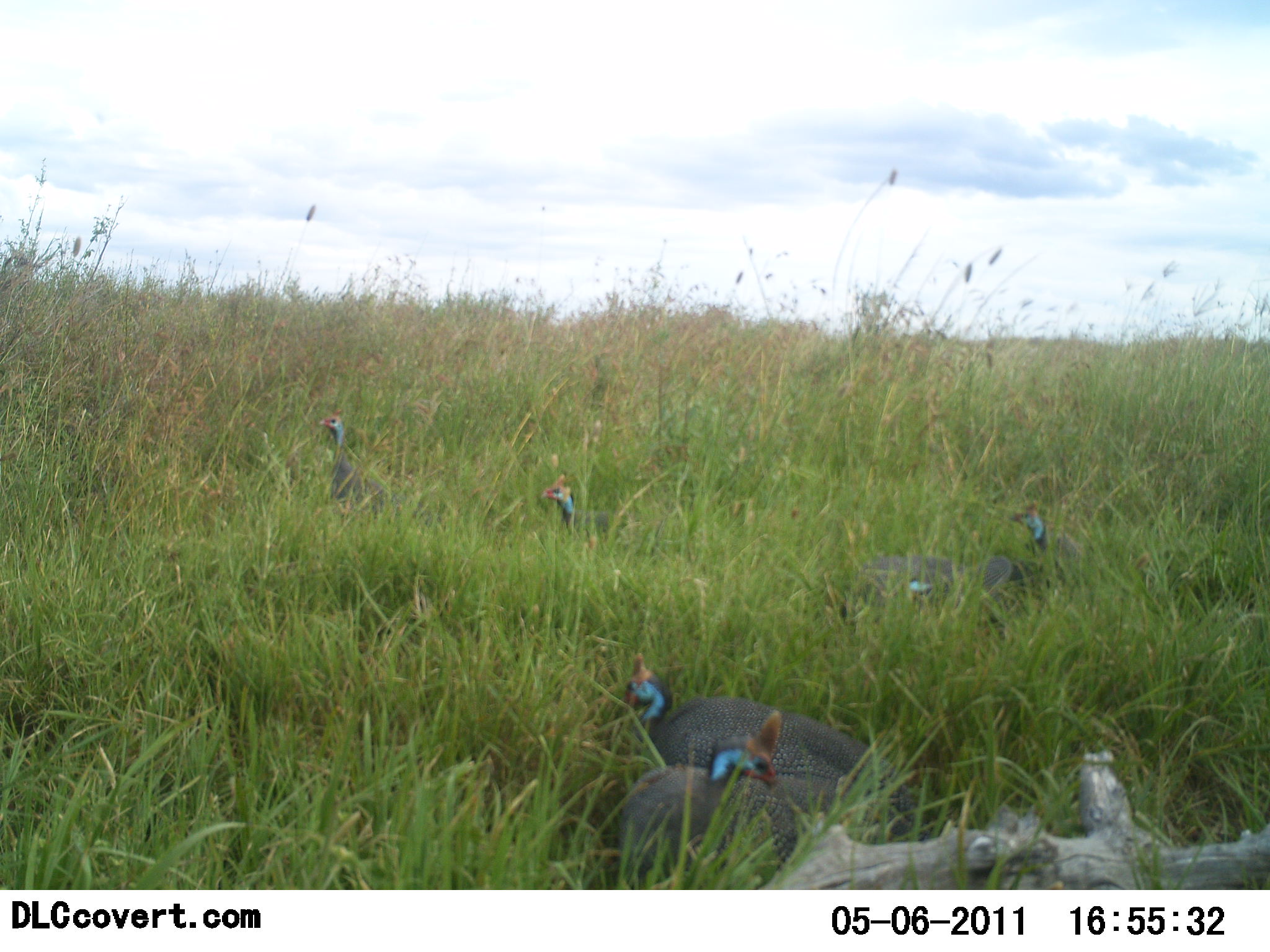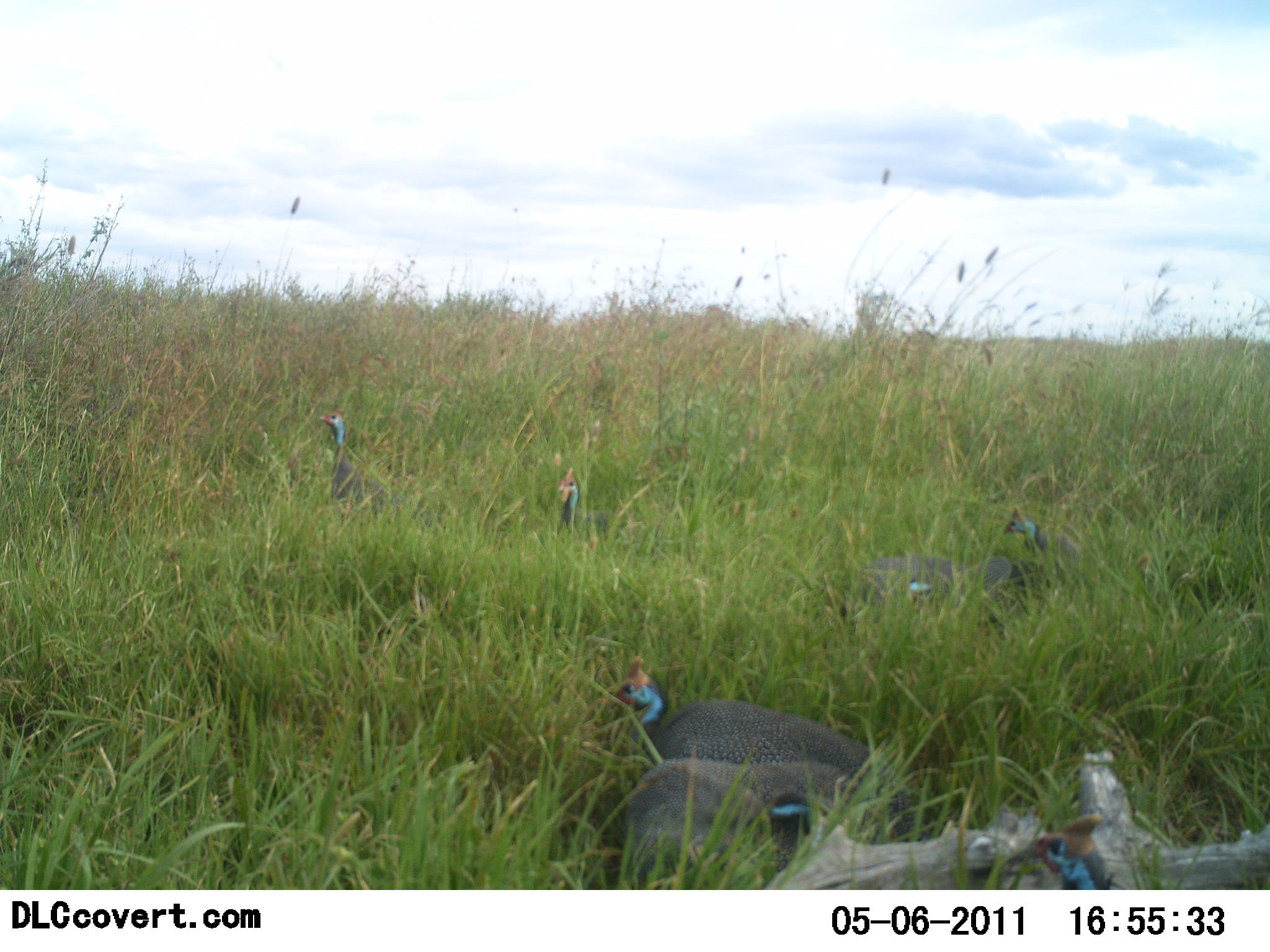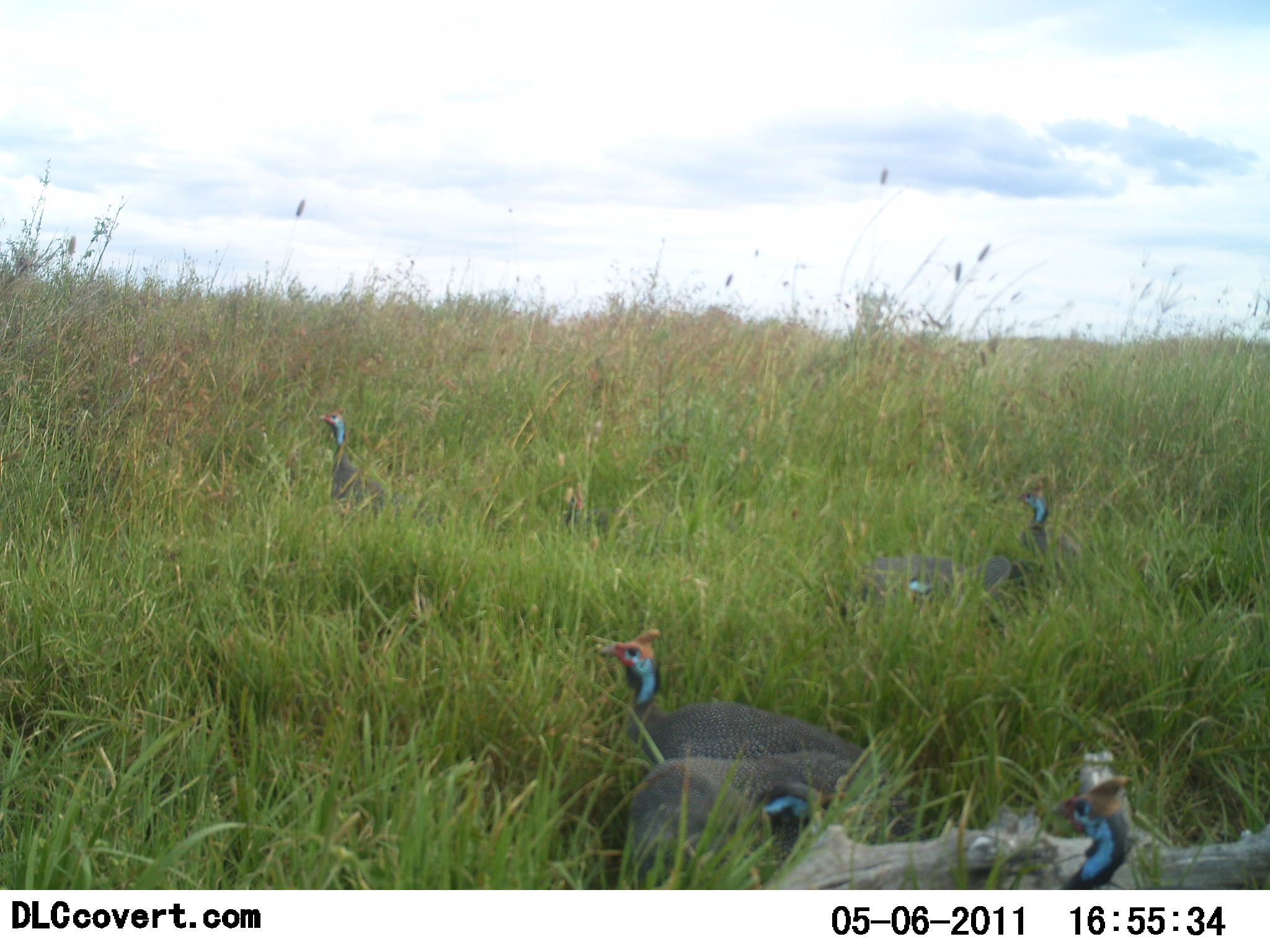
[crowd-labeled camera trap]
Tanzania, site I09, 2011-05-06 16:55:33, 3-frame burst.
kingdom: Animalia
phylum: Chordata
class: Aves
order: Galliformes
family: Numididae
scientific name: Numididae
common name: guinea fowl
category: guineafowl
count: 7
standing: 42%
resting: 33%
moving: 8%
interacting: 8%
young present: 0%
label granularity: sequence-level